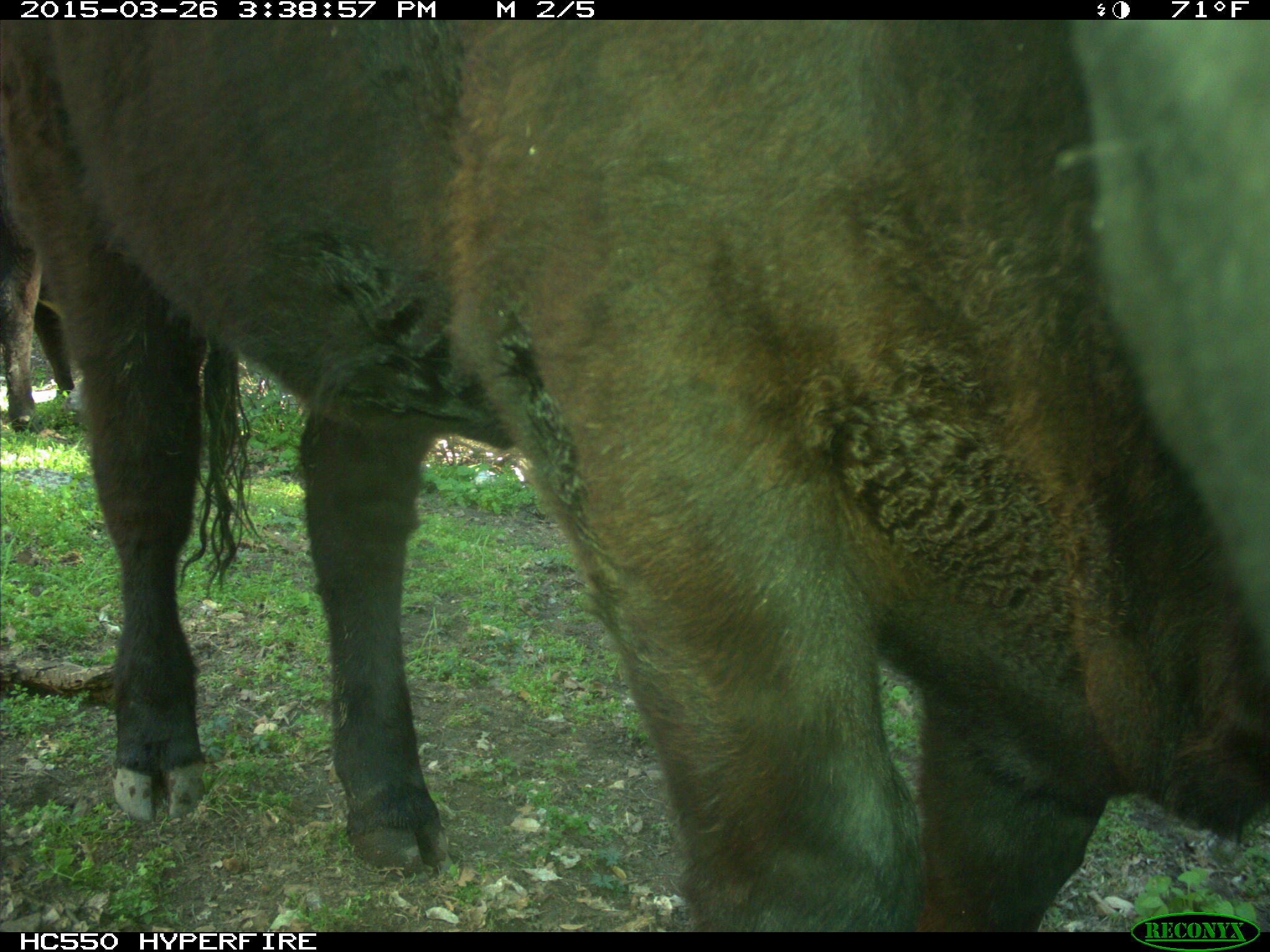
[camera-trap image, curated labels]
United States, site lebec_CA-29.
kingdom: Animalia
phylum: Chordata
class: Mammalia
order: Artiodactyla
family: Bovidae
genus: Bos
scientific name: Bos taurus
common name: domestic cow